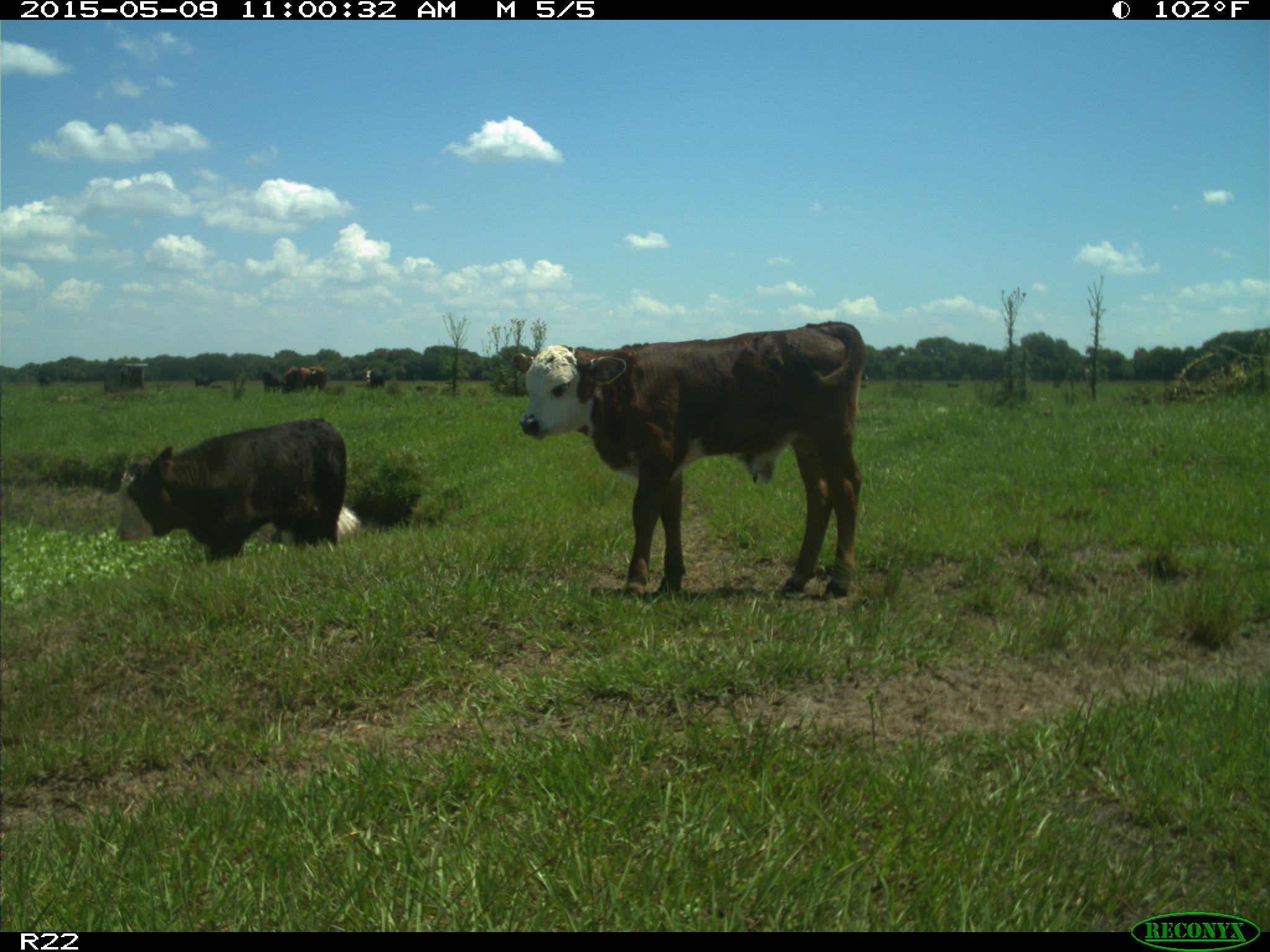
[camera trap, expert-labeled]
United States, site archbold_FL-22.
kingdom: Animalia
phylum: Chordata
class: Mammalia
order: Artiodactyla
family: Bovidae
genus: Bos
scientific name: Bos taurus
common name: domestic cow